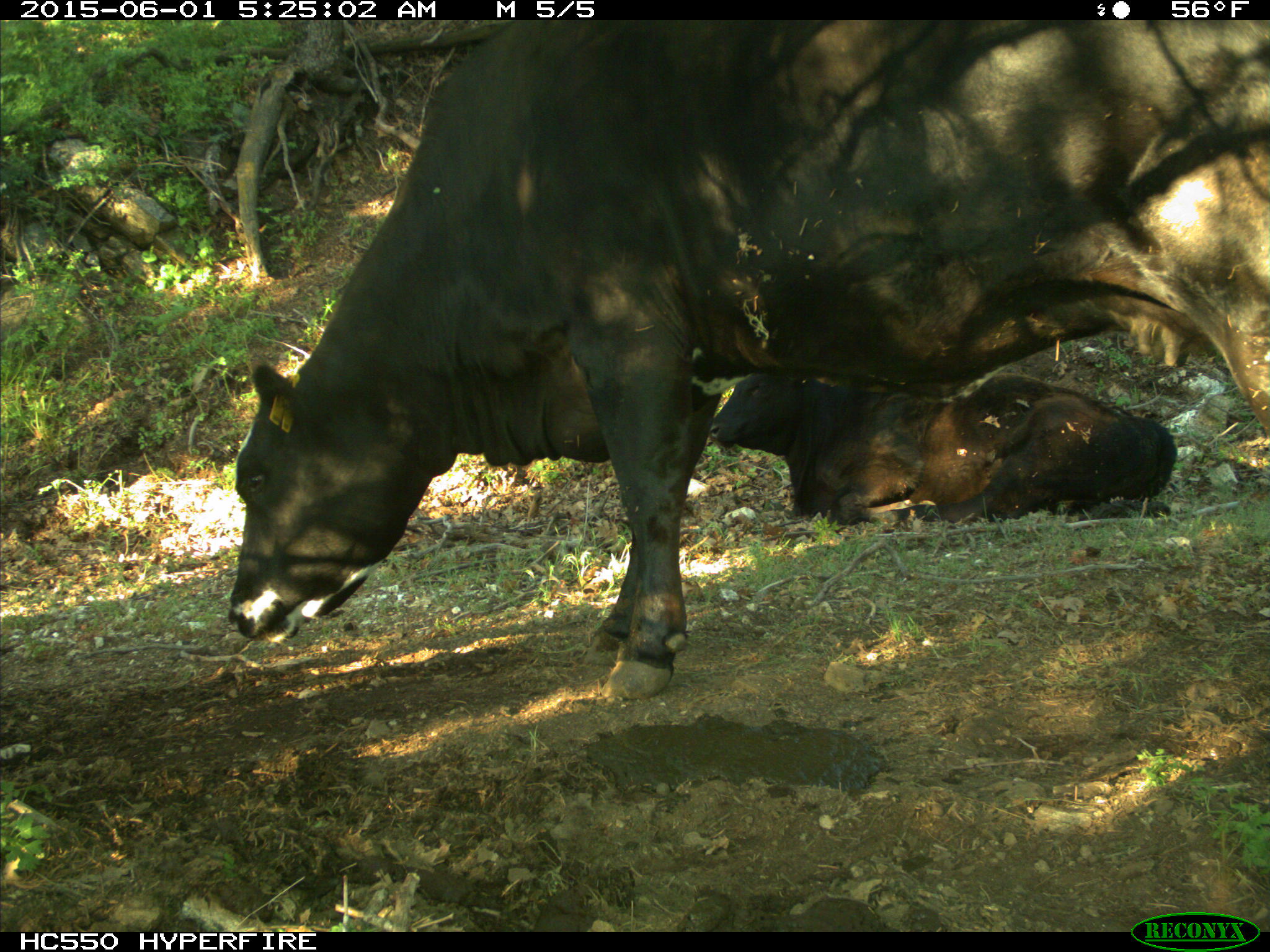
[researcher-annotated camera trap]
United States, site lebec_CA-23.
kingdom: Animalia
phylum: Chordata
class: Mammalia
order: Artiodactyla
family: Bovidae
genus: Bos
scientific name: Bos taurus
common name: domestic cow